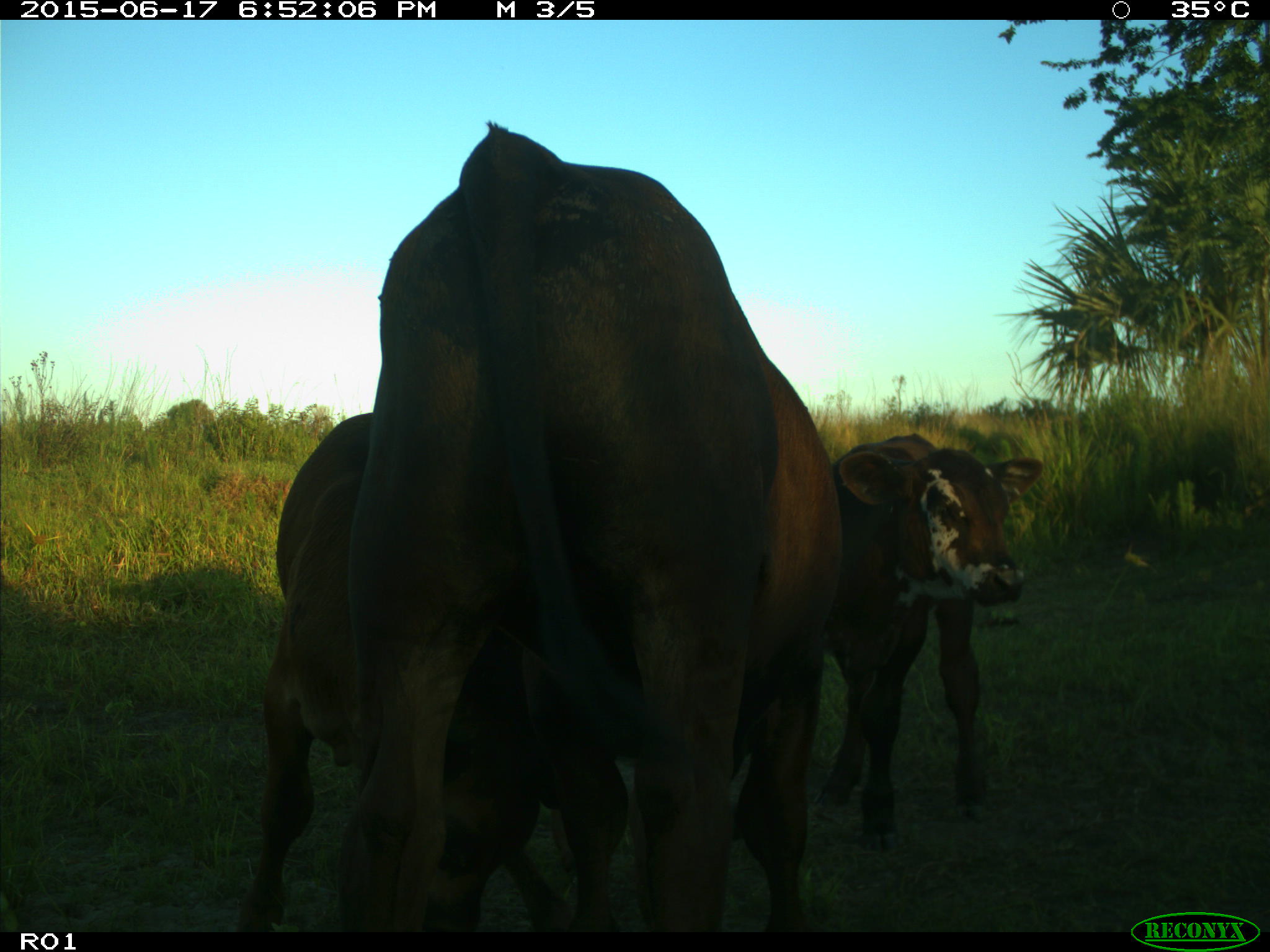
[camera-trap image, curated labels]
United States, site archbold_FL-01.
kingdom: Animalia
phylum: Chordata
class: Mammalia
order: Artiodactyla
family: Bovidae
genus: Bos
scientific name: Bos taurus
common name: domestic cow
Bos taurus (domestic cow).